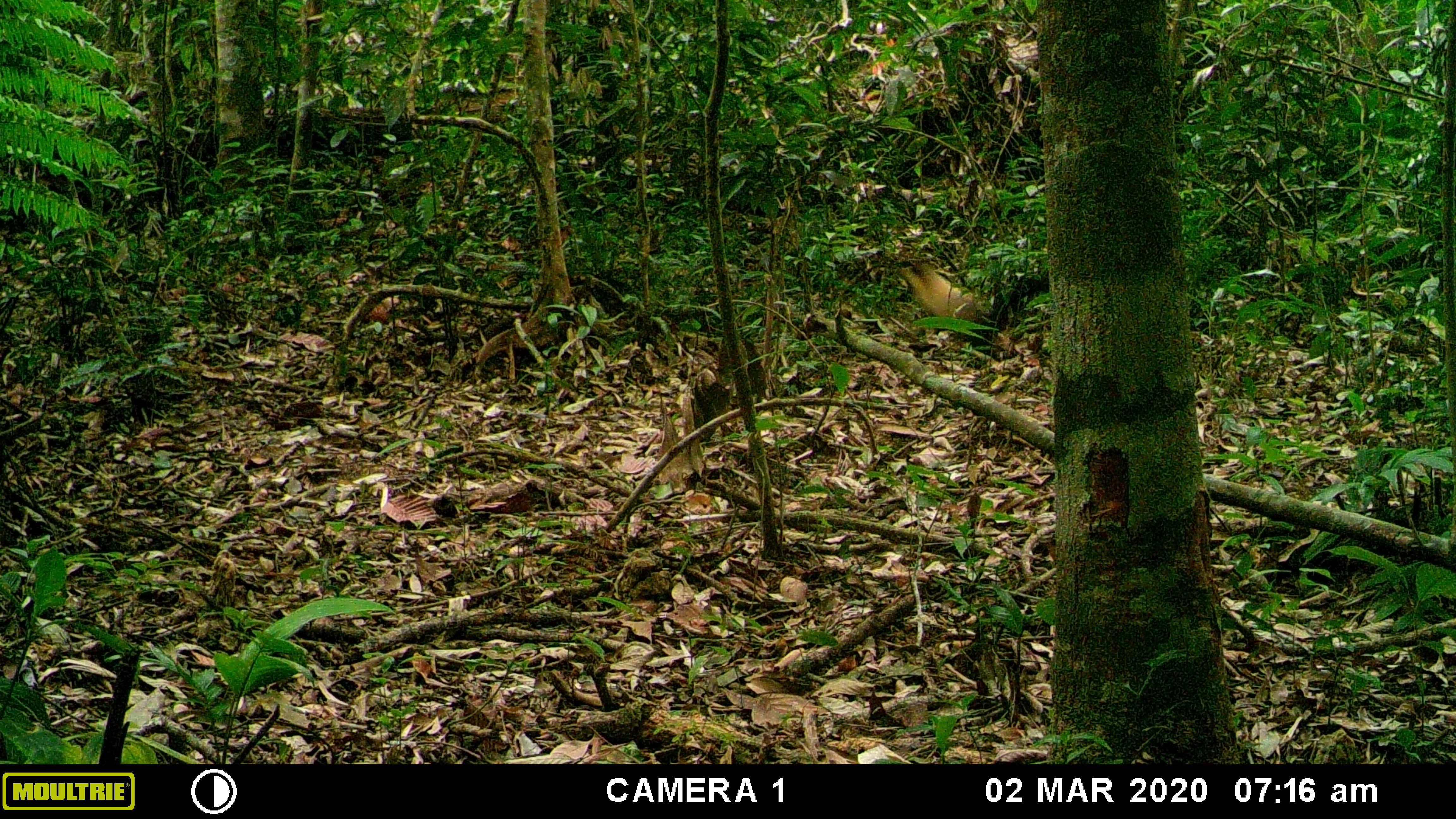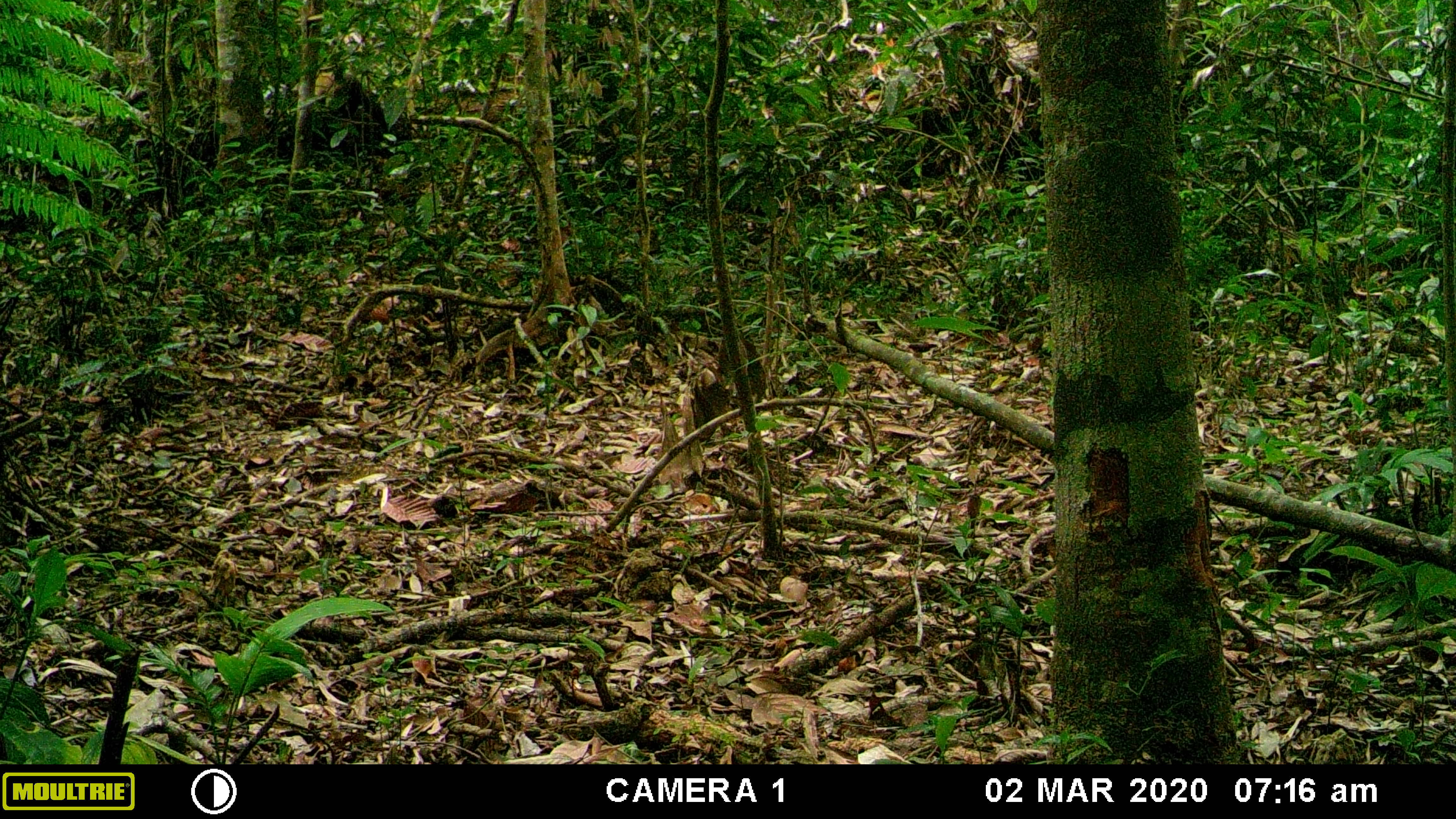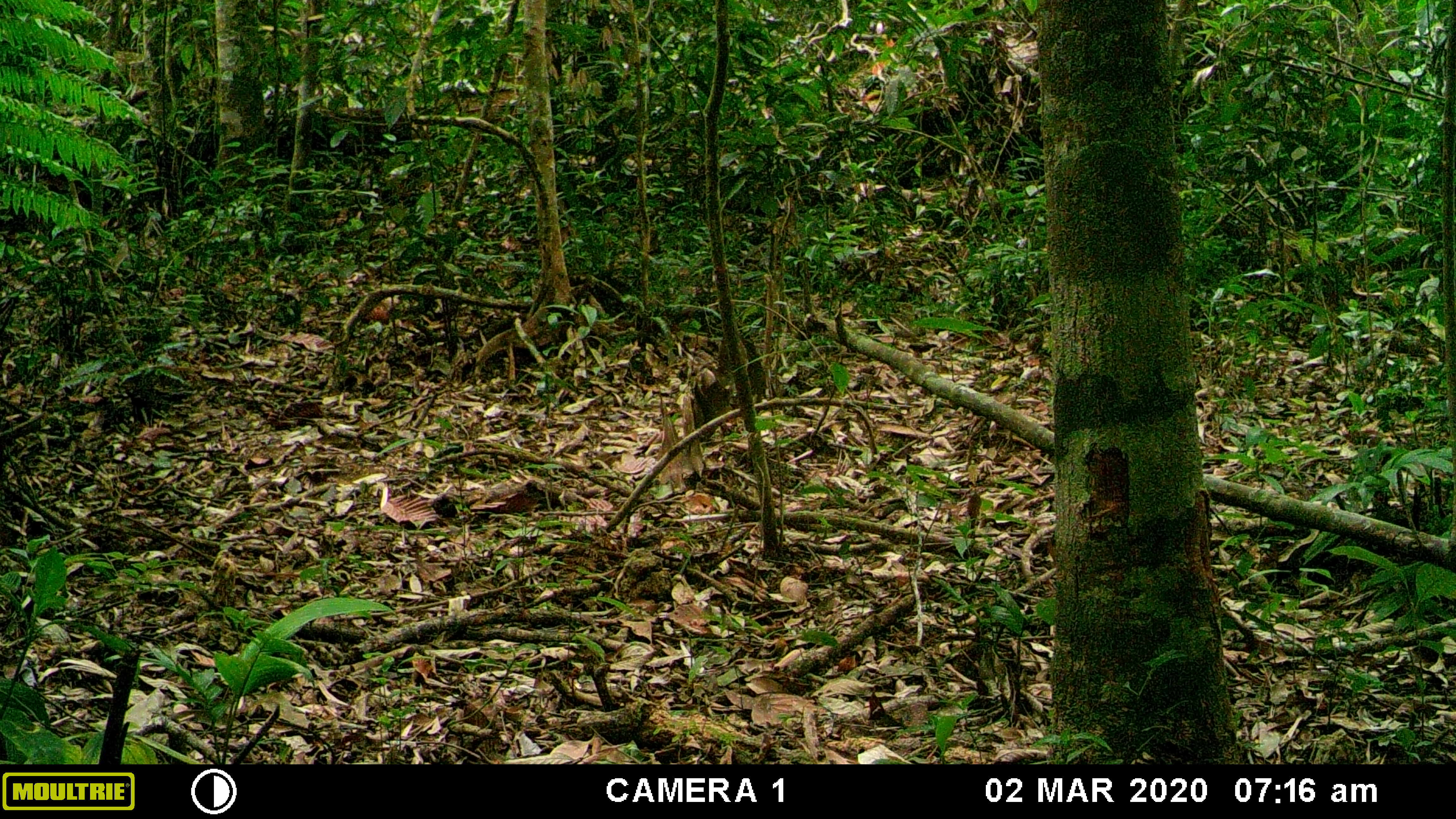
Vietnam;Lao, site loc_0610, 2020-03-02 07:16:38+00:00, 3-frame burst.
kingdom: Animalia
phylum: Chordata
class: Mammalia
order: Carnivora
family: Mustelidae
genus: Martes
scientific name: Martes flavigula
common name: yellow-throated marten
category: yellow throated marten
Yellow throated marten (yellow-throated marten) (Martes flavigula). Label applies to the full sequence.